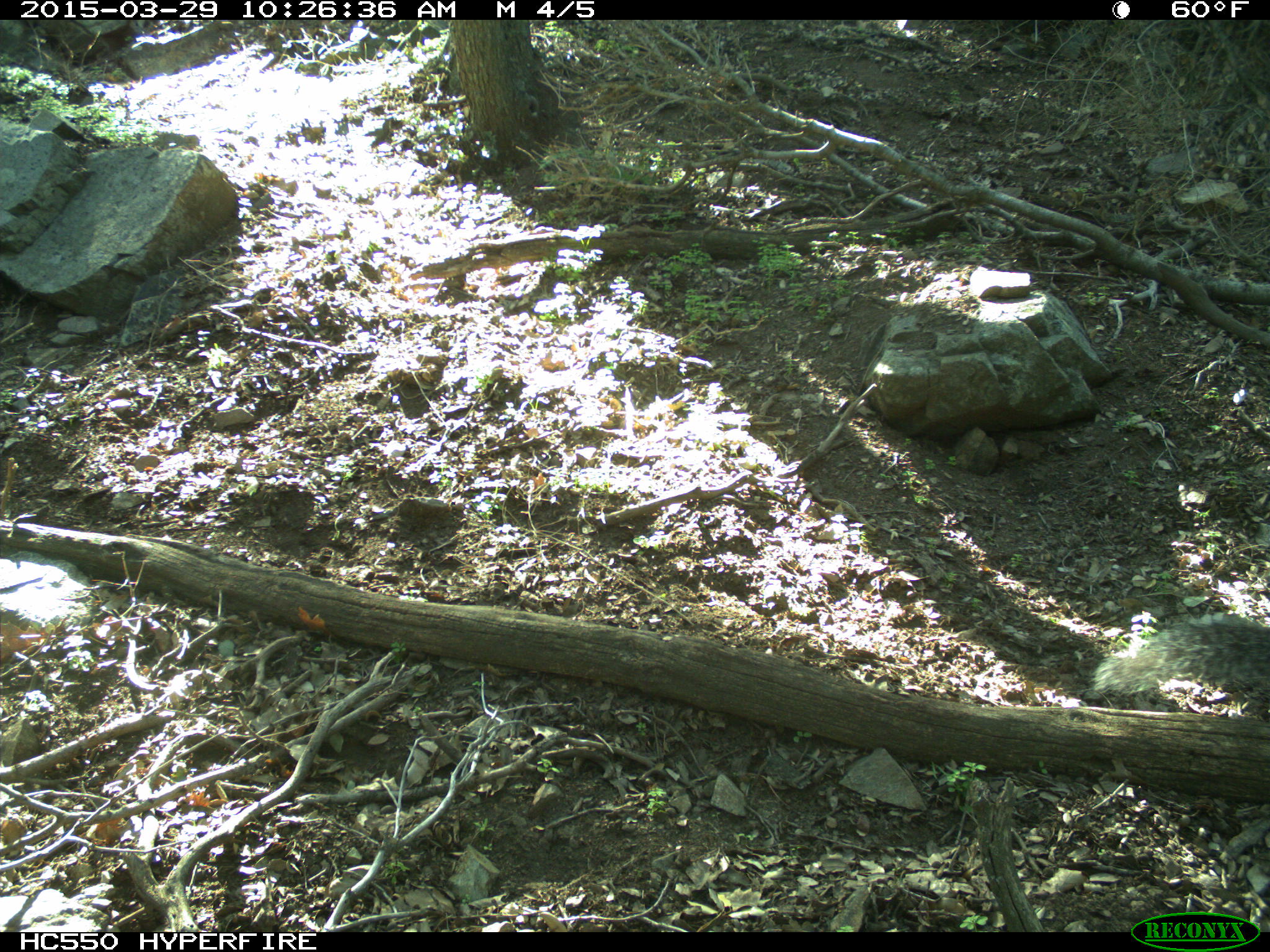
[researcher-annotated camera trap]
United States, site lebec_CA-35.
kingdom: Animalia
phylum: Chordata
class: Mammalia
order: Rodentia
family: Sciuridae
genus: Sciurus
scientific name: Sciurus carolinensis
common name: eastern gray squirrel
Sciurus carolinensis (eastern gray squirrel).